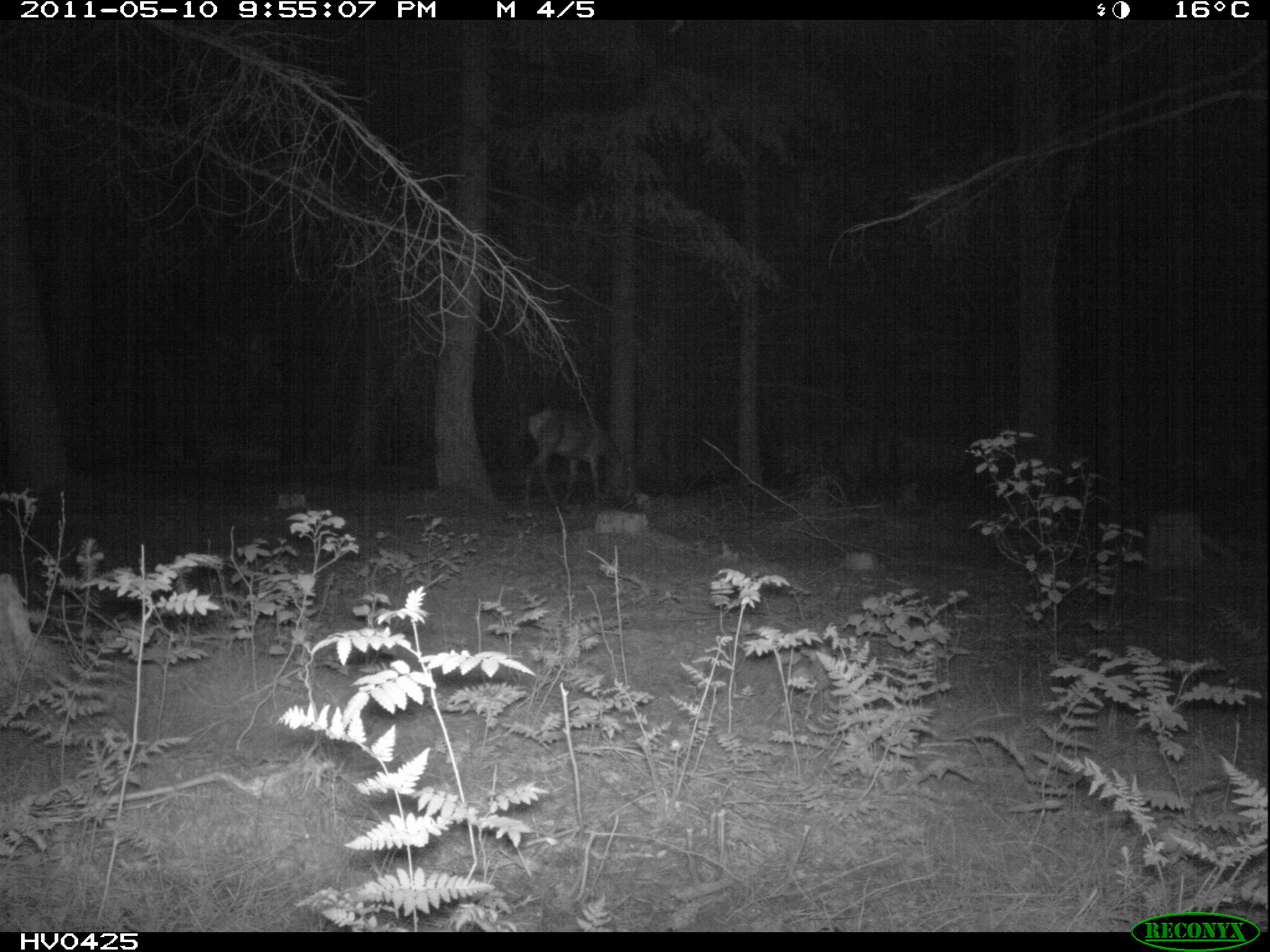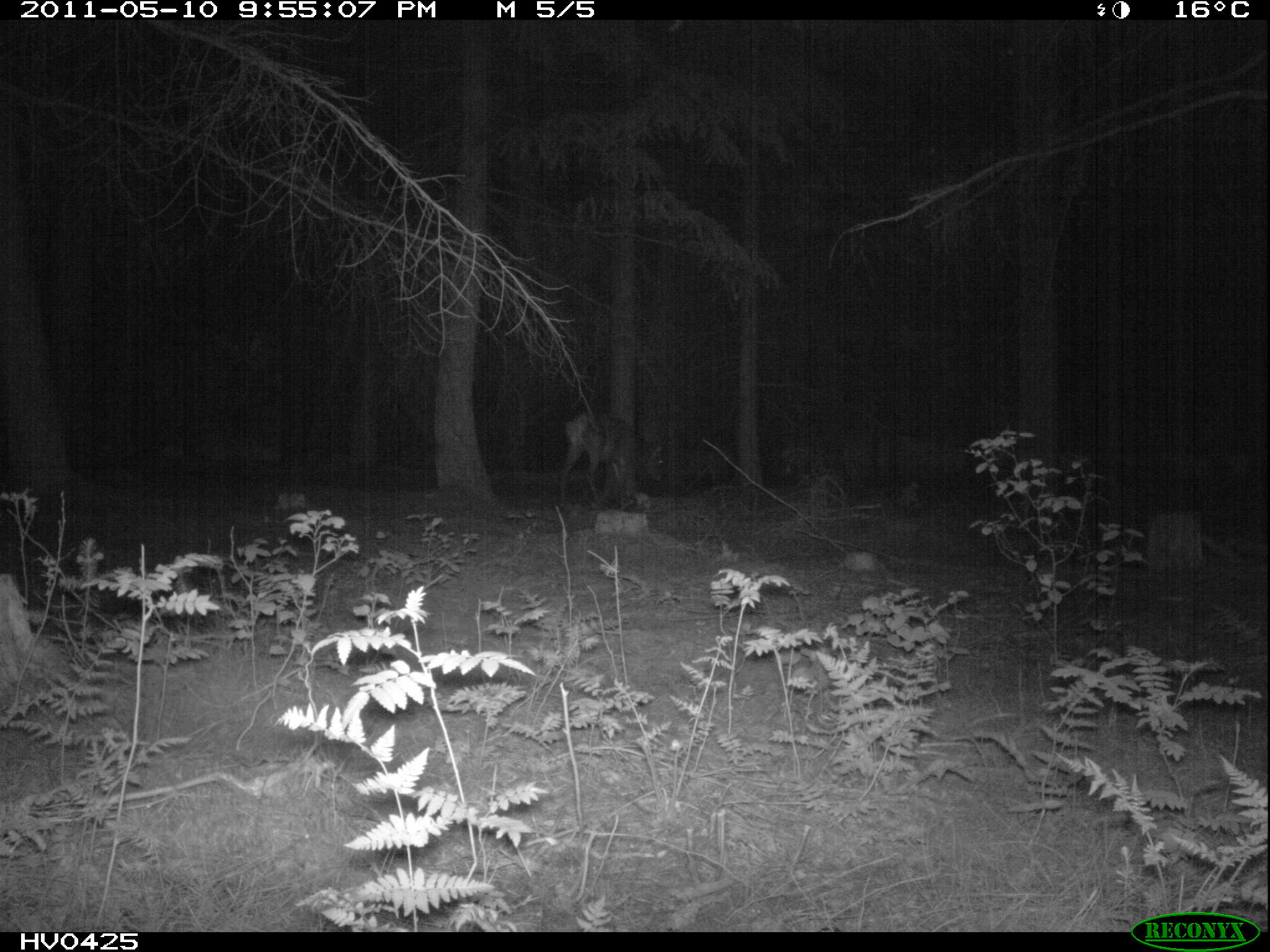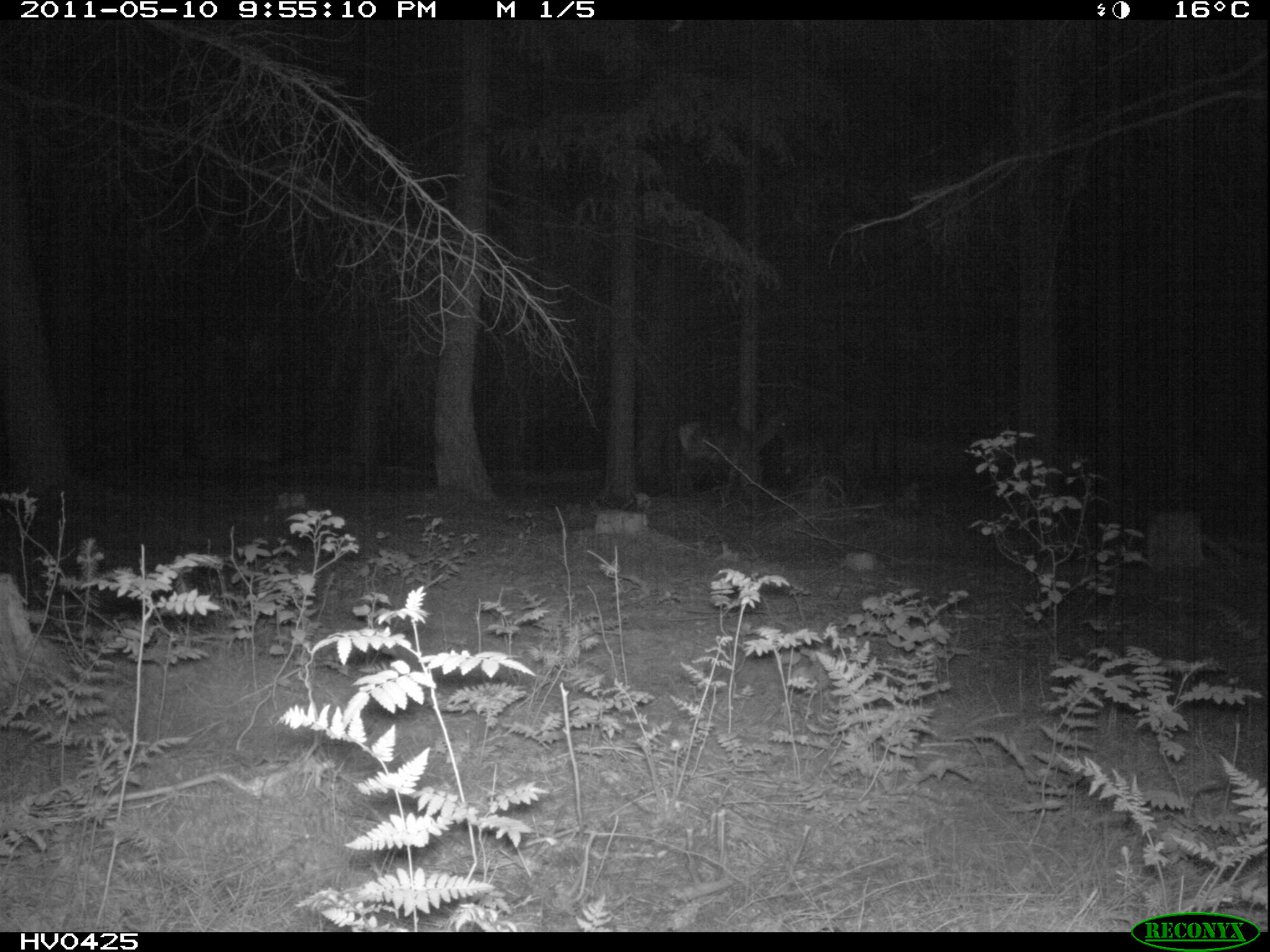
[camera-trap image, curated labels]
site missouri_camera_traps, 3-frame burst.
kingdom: Animalia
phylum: Chordata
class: Mammalia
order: Artiodactyla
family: Cervidae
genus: Cervus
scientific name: Cervus elaphus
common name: red deer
Red deer (Cervus elaphus). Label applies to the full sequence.